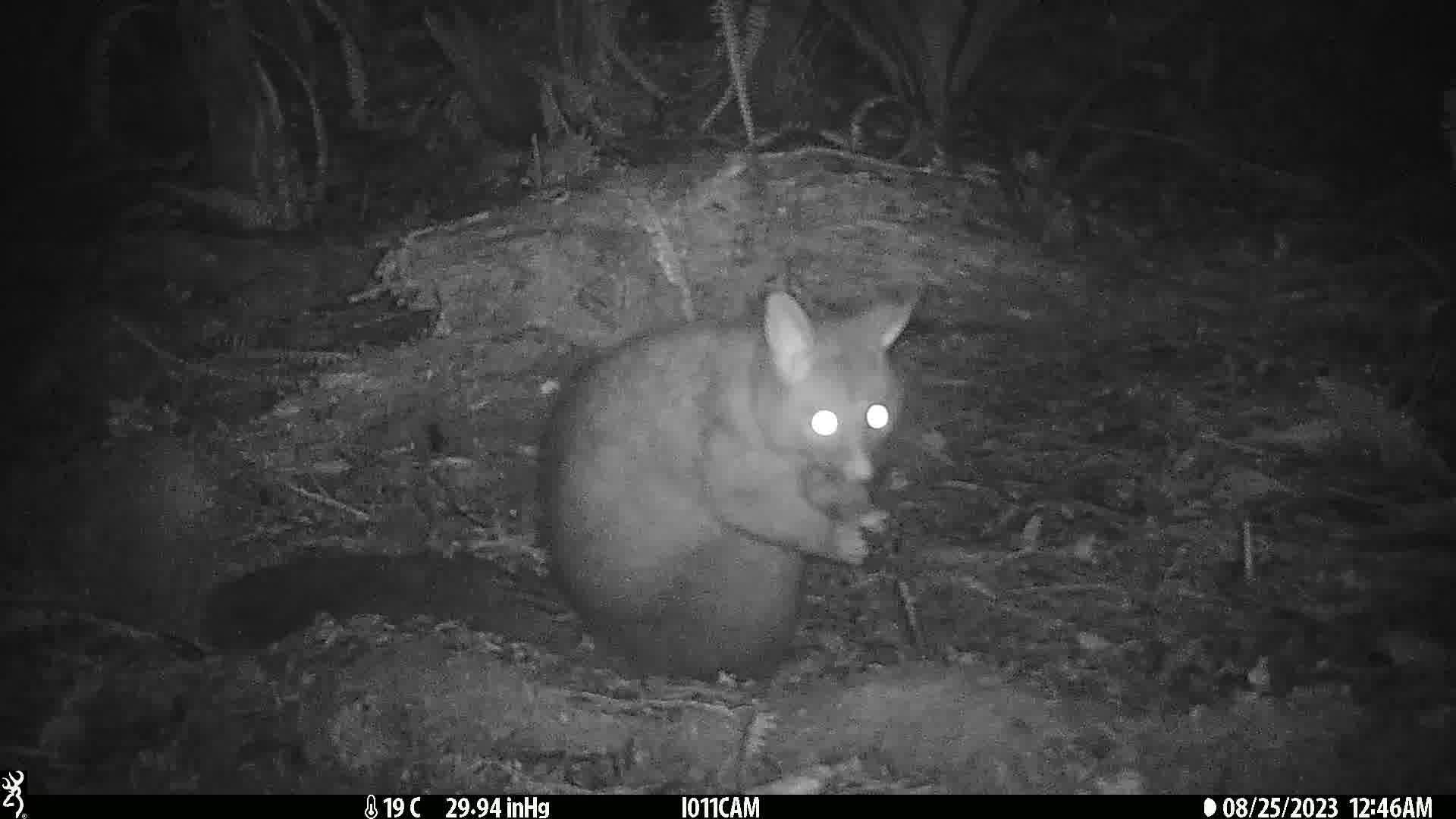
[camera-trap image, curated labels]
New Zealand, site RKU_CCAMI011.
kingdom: Animalia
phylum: Chordata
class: Mammalia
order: Diprotodontia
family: Phalangeridae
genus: Trichosurus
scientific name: Trichosurus vulpecula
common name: common brushtail possum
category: possum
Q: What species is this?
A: Possum (common brushtail possum) (Trichosurus vulpecula).